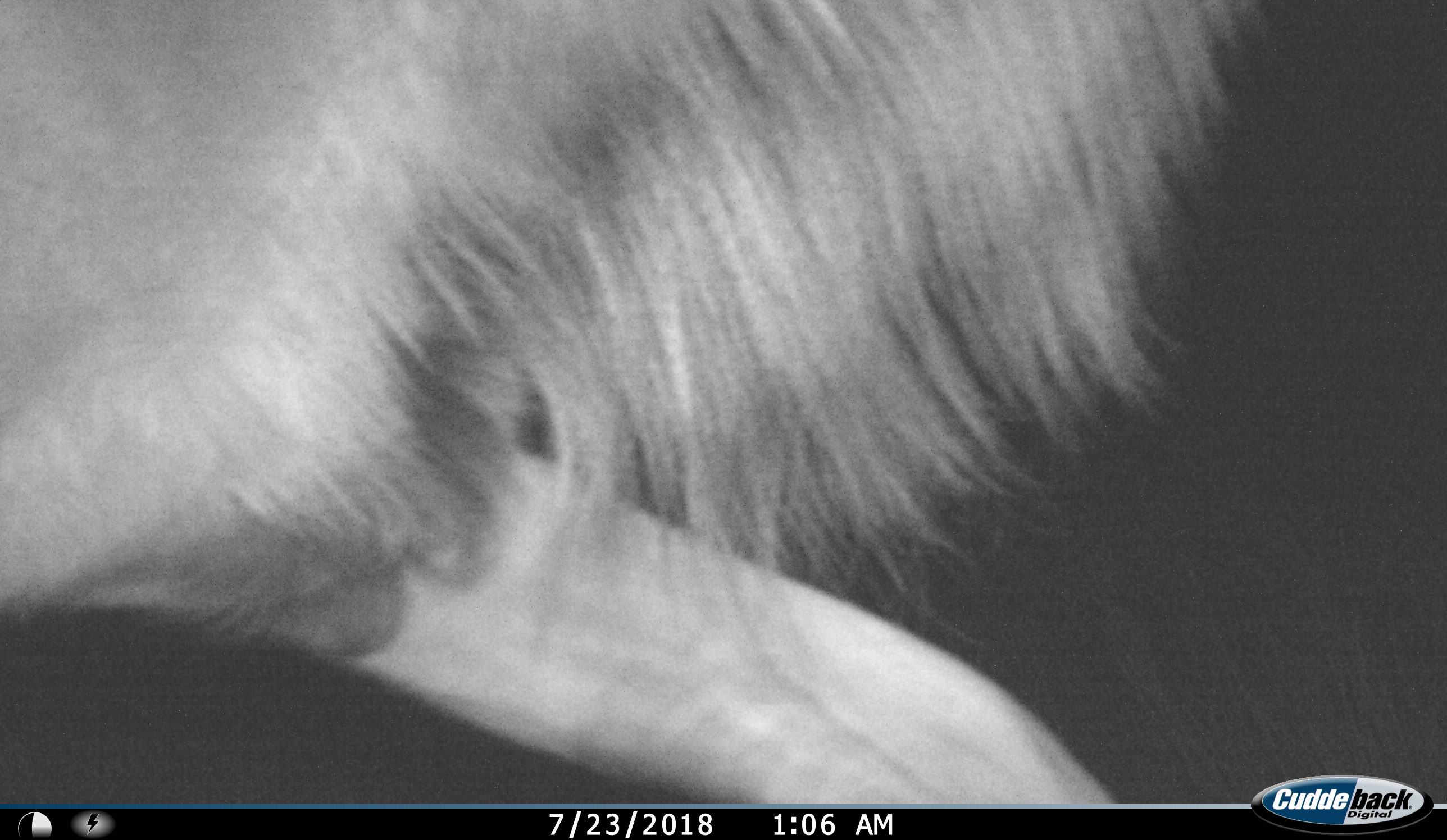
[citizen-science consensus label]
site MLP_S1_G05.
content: unidentified animal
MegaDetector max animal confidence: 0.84